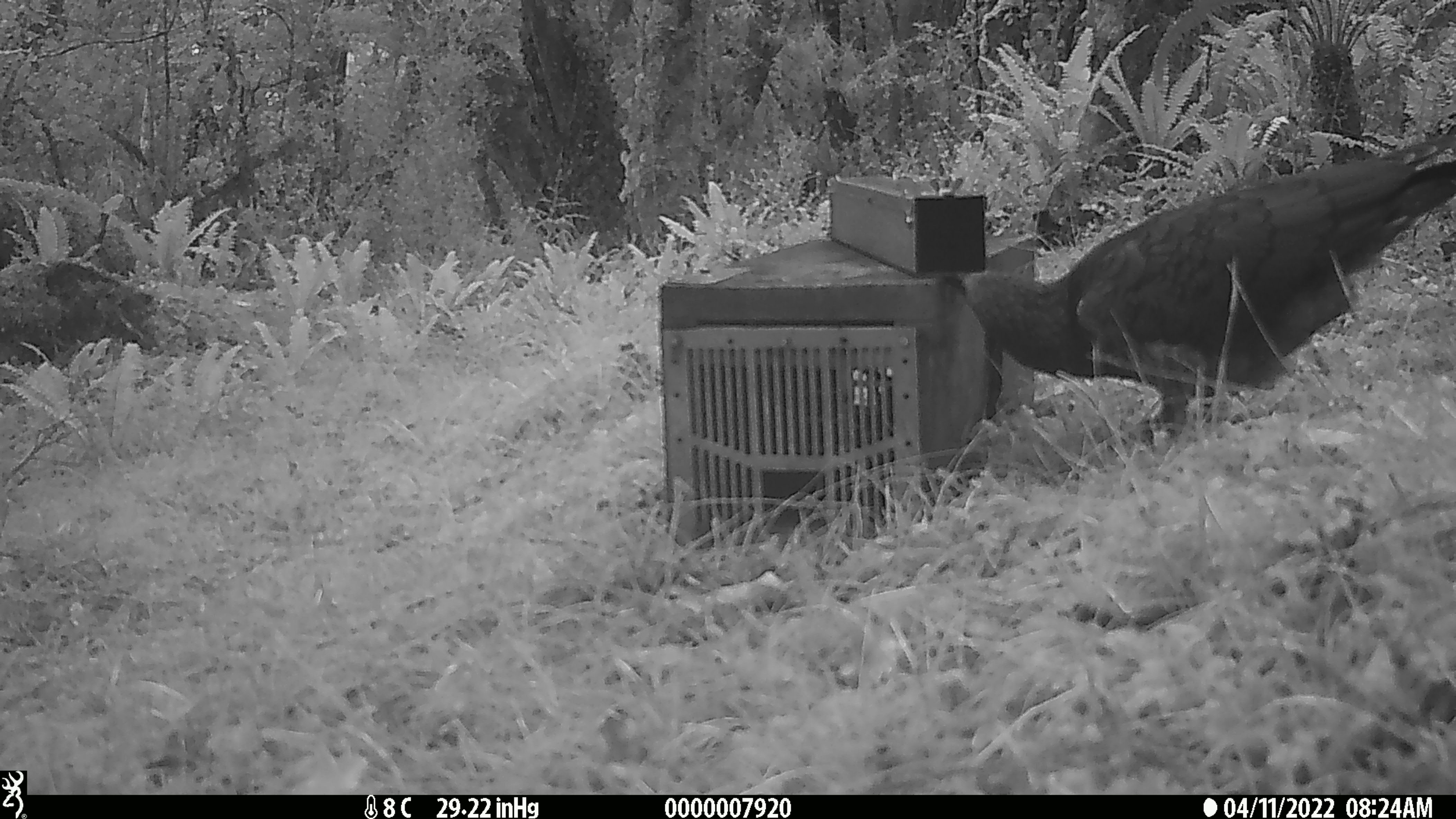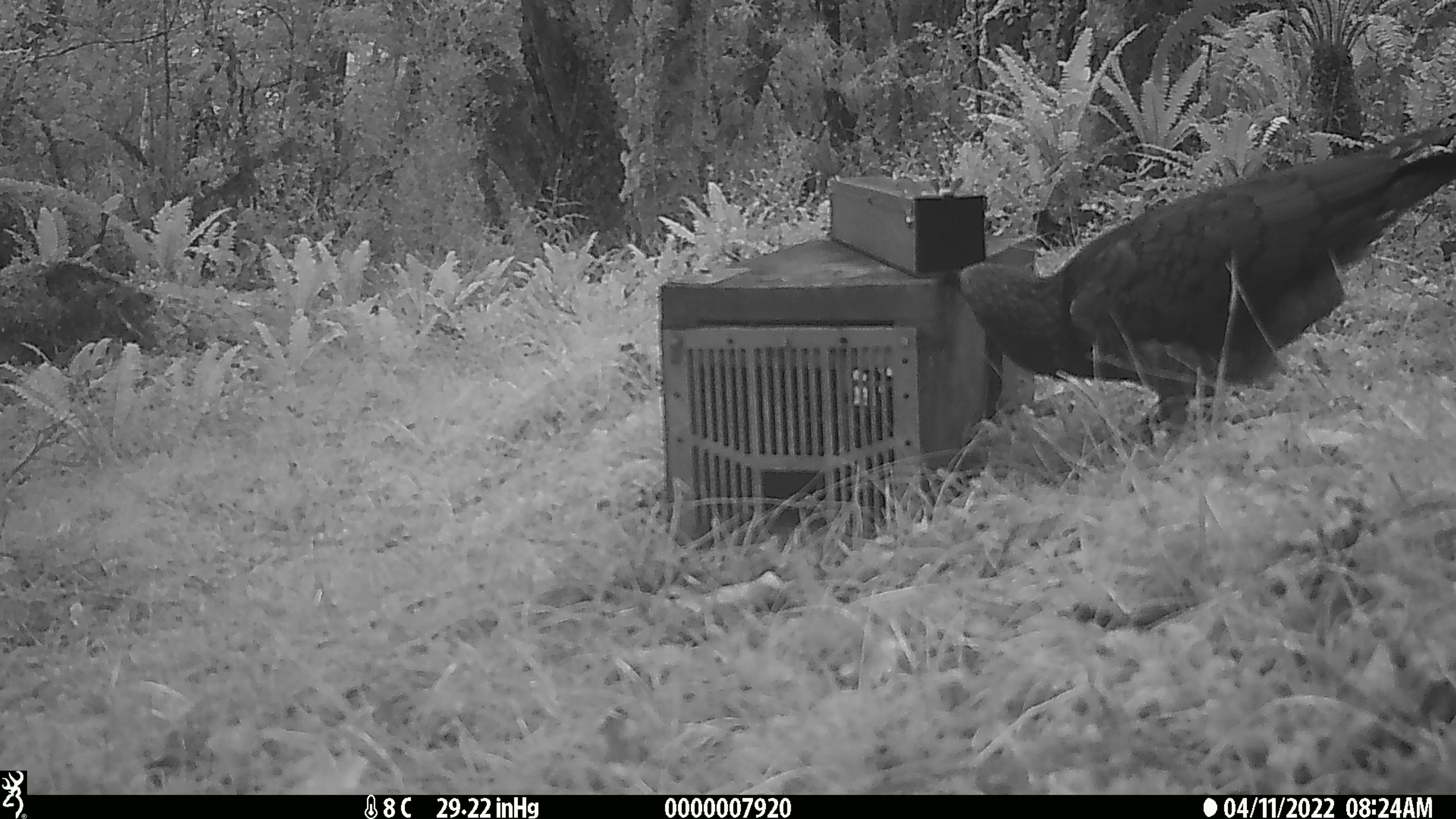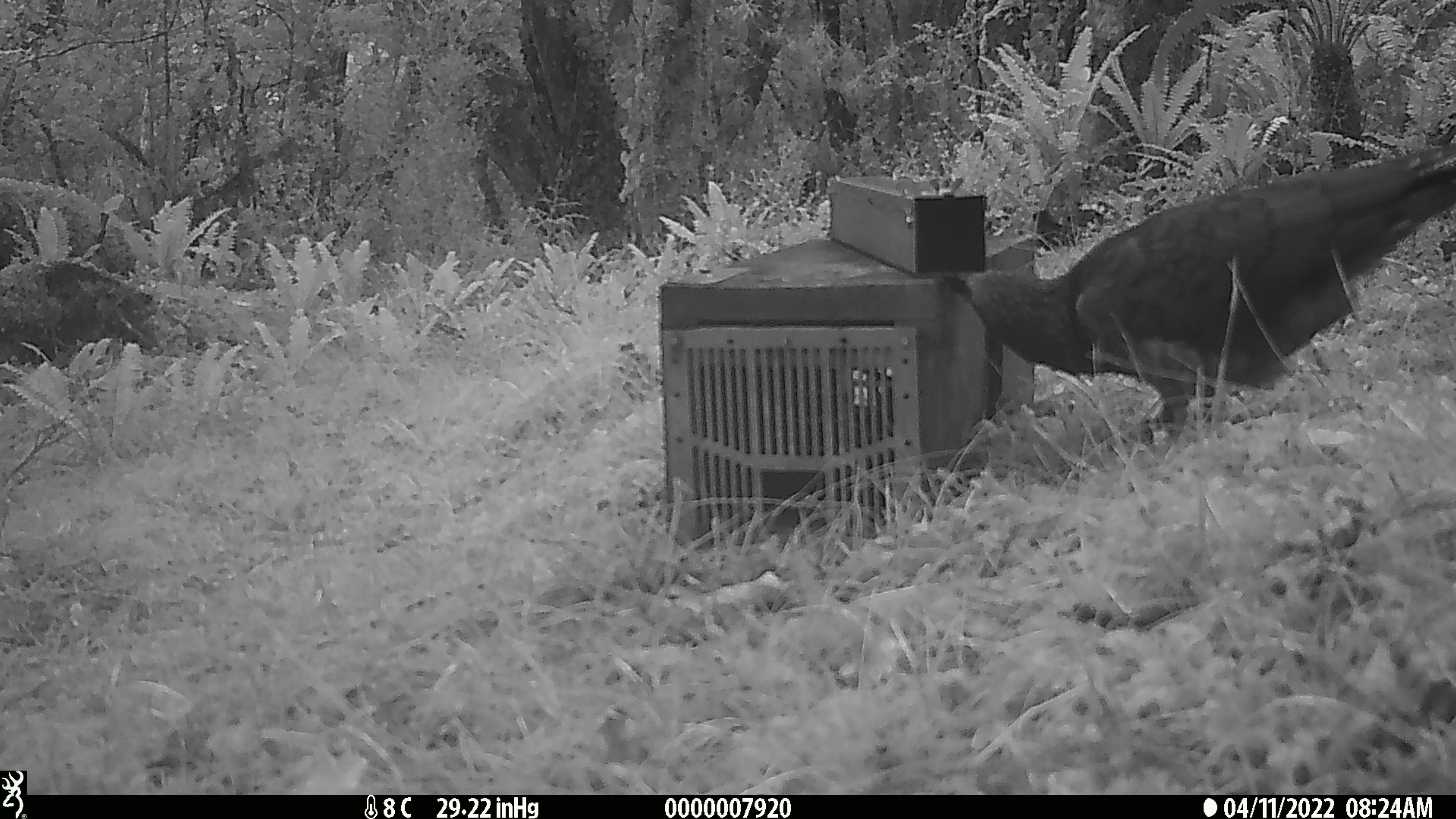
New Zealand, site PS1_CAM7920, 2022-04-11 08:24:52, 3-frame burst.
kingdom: Animalia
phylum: Chordata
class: Aves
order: Psittaciformes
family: Strigopidae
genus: Nestor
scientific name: Nestor notabilis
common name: kea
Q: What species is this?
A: Kea (Nestor notabilis).